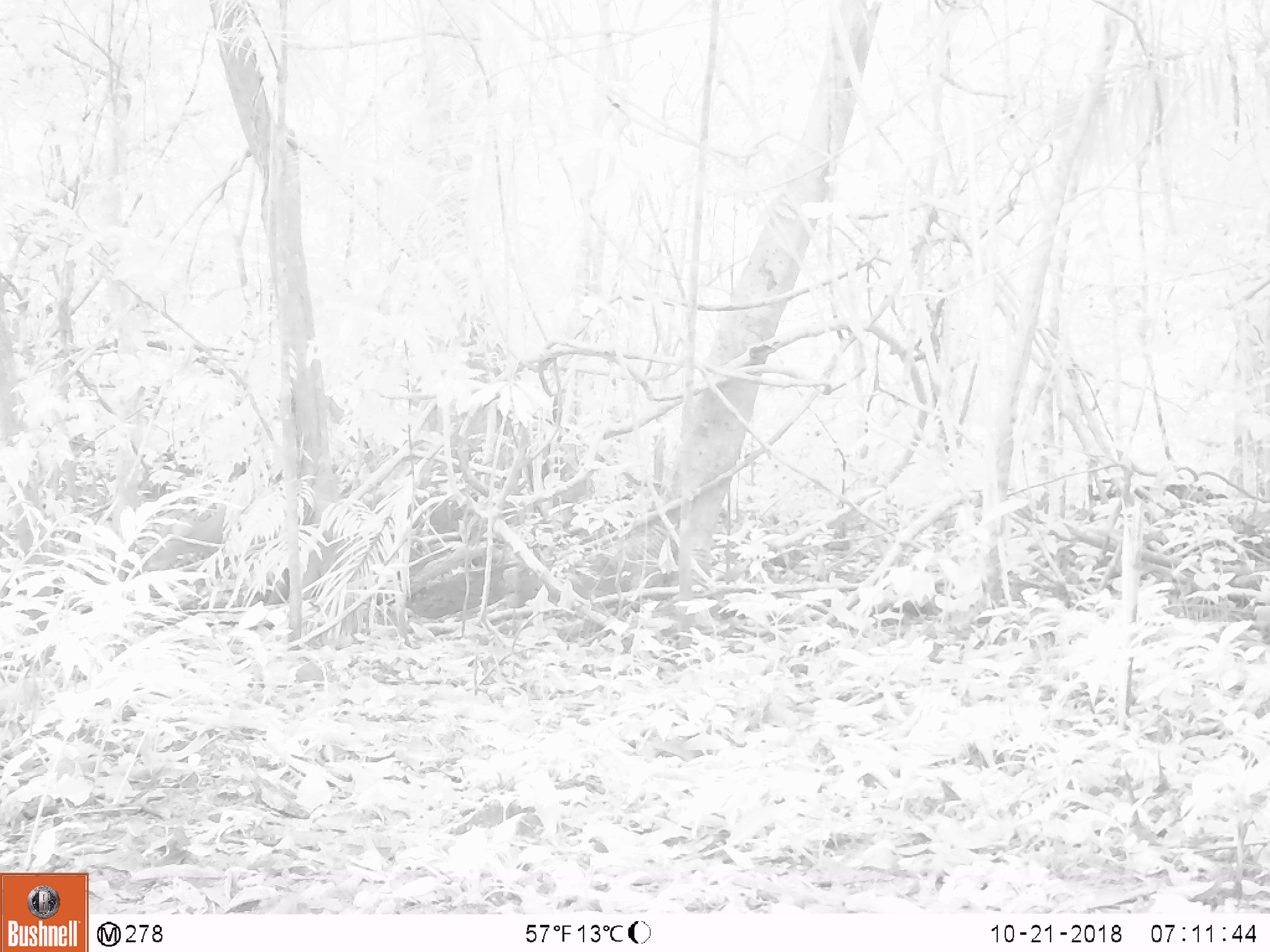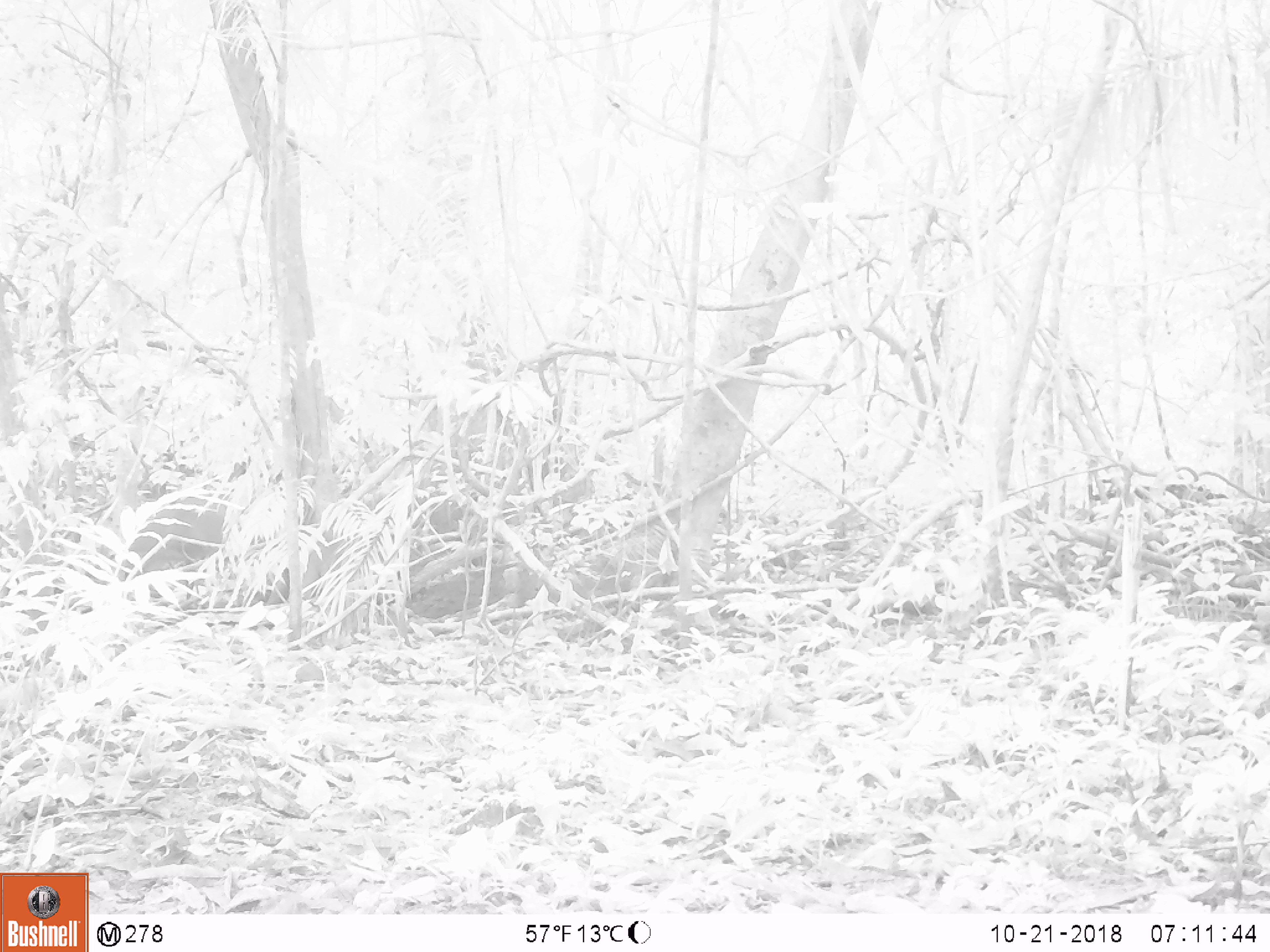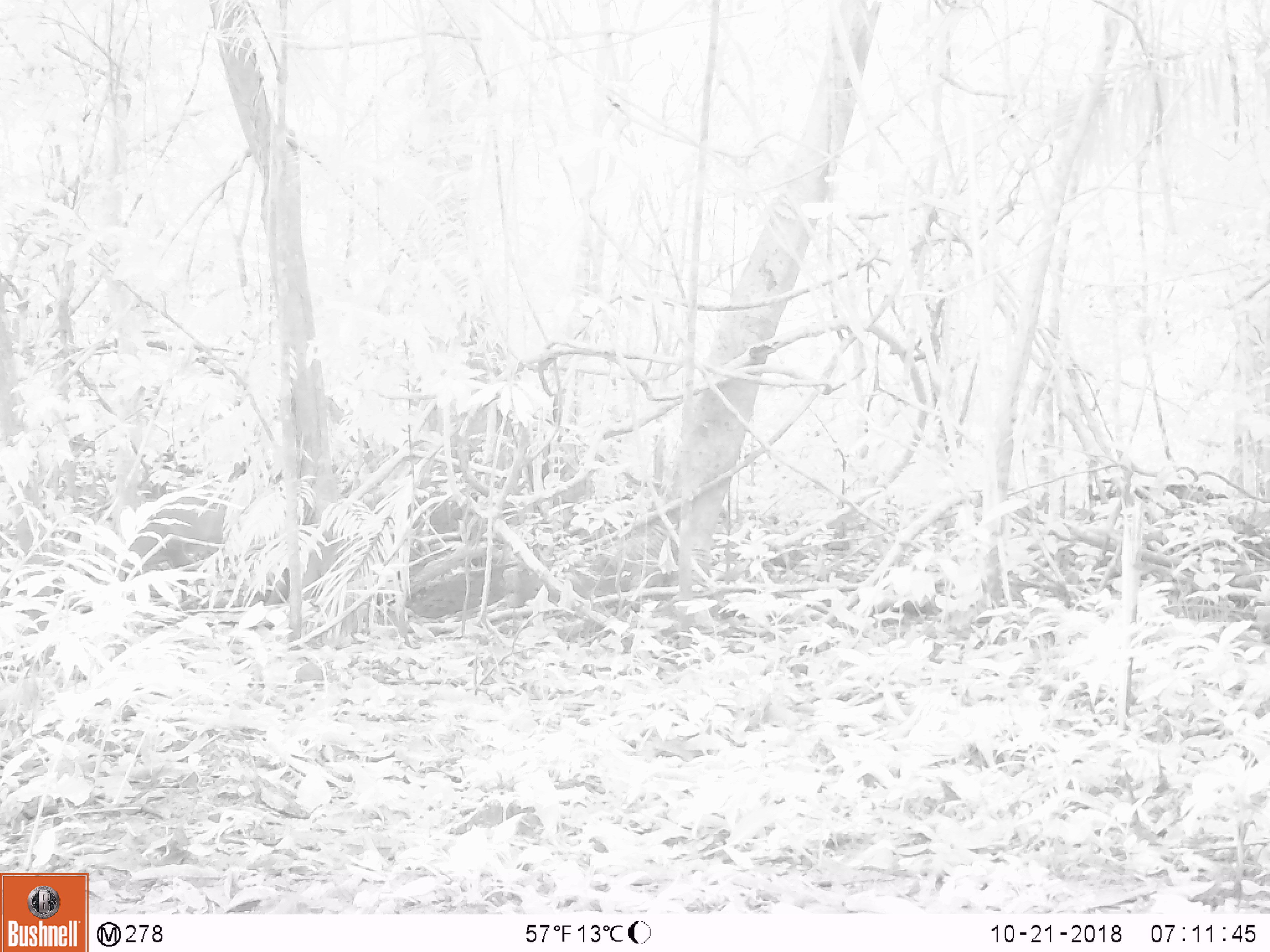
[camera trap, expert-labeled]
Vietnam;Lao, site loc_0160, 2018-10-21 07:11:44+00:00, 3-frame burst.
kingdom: Animalia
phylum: Chordata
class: Mammalia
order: Artiodactyla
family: Cervidae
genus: Muntiacus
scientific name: Muntiacus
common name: muntjacs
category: unidentified muntjac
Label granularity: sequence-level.